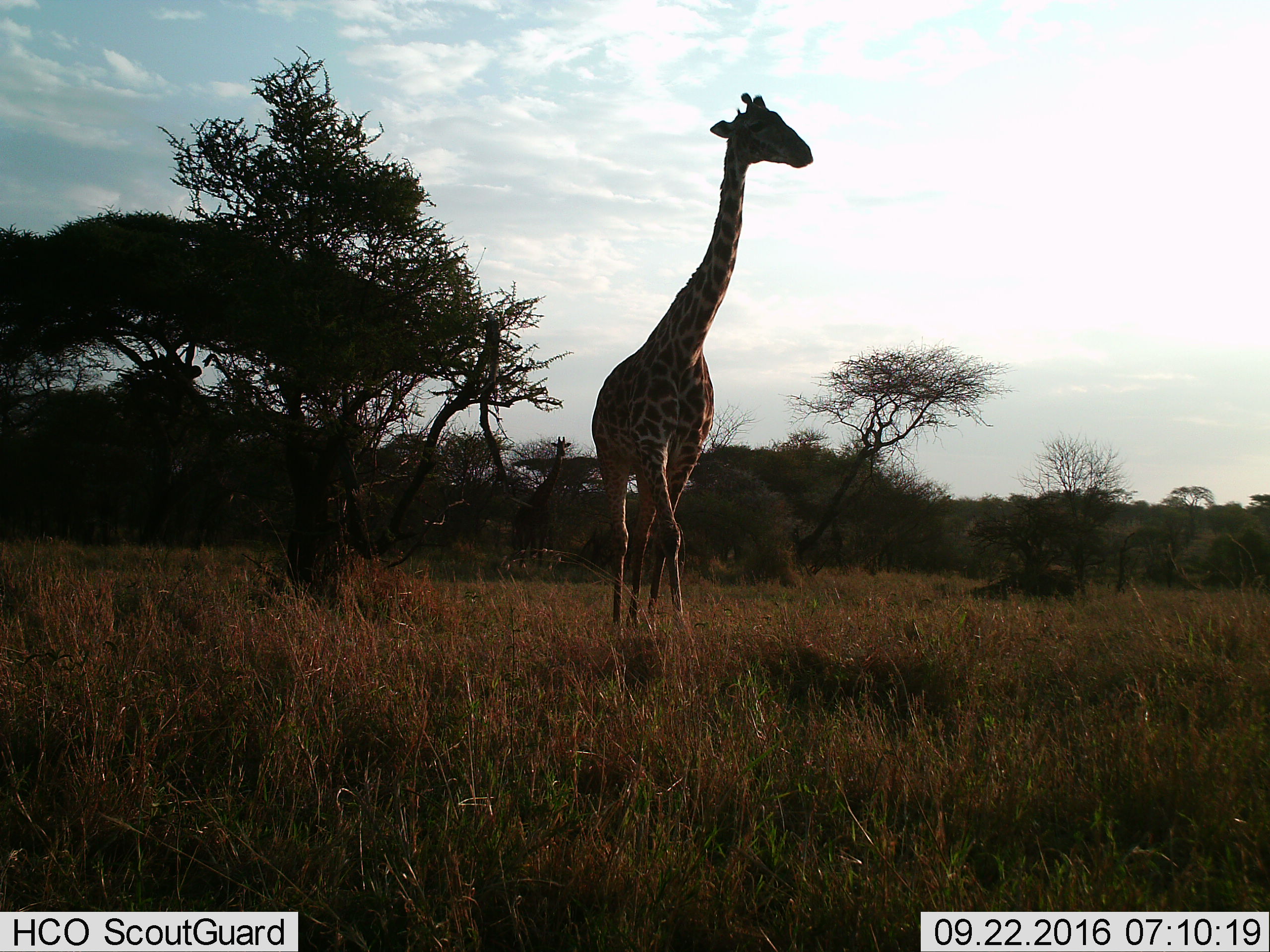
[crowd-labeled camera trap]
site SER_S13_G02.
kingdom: Animalia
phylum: Chordata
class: Mammalia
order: Artiodactyla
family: Giraffidae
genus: Giraffa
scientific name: Giraffa camelopardalis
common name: giraffe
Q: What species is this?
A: Giraffe (Giraffa camelopardalis).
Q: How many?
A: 1.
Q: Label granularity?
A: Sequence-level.